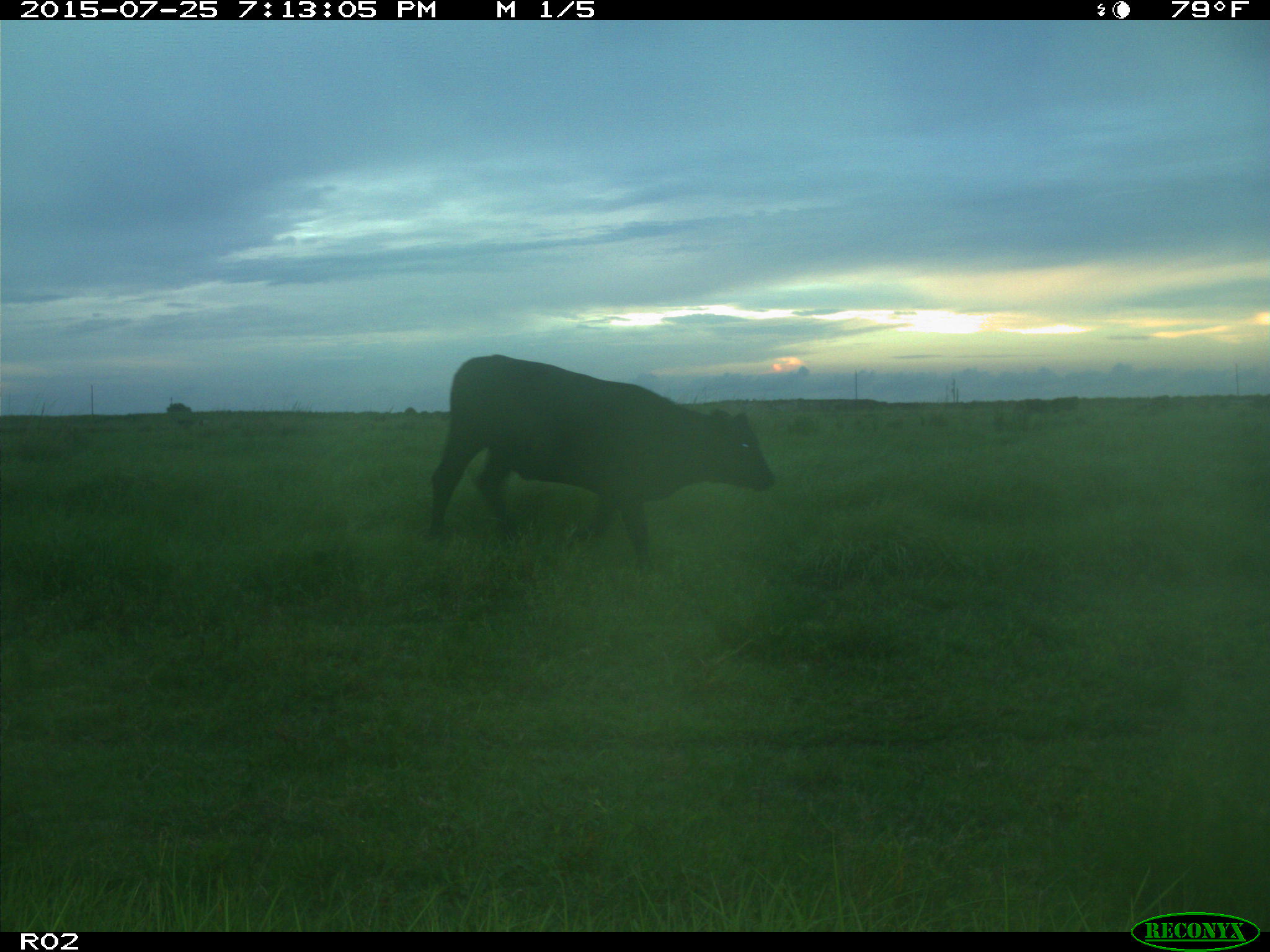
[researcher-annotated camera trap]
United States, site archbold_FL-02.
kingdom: Animalia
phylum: Chordata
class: Mammalia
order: Artiodactyla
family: Bovidae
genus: Bos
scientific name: Bos taurus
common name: domestic cow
Bos taurus (domestic cow).